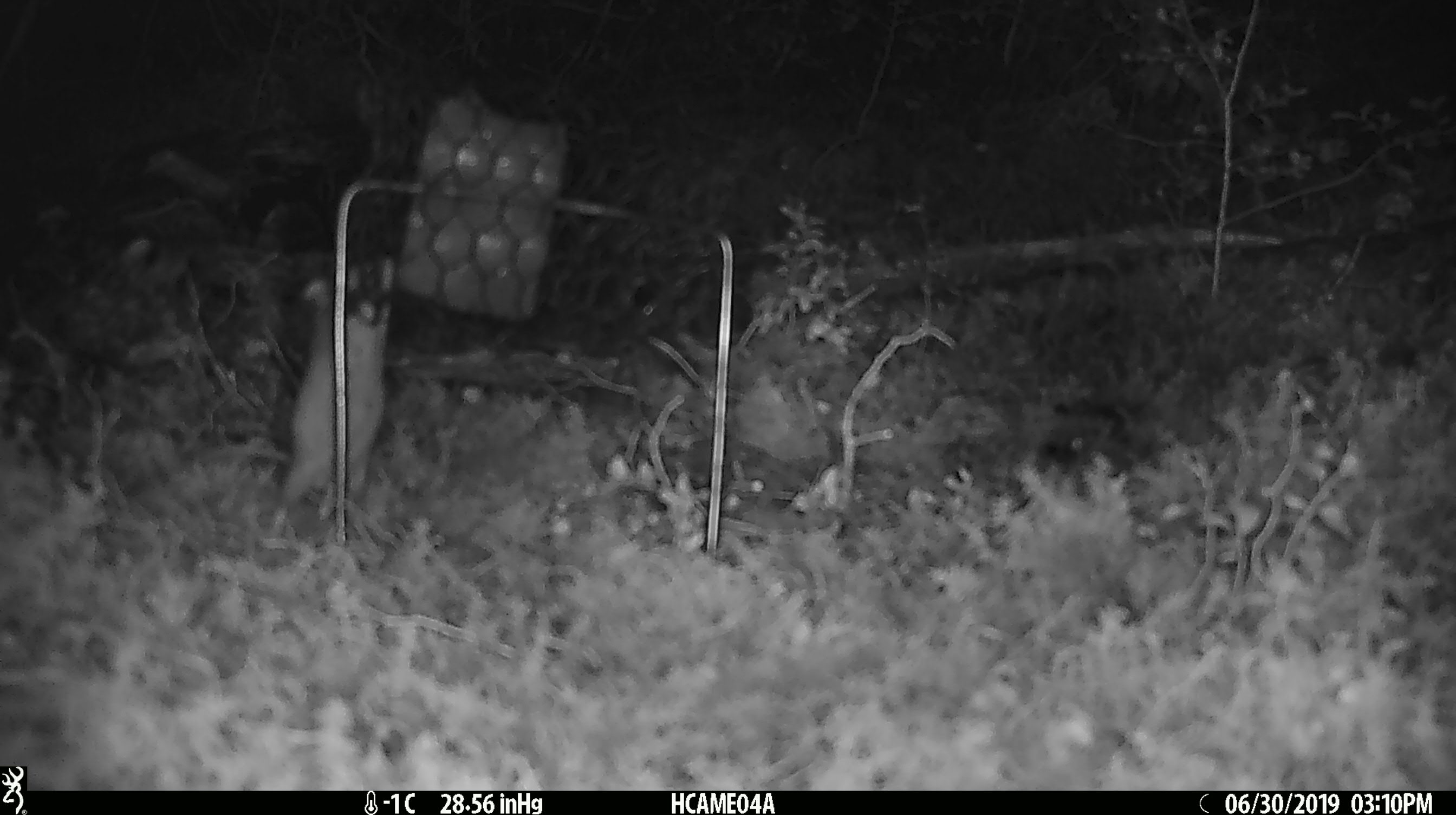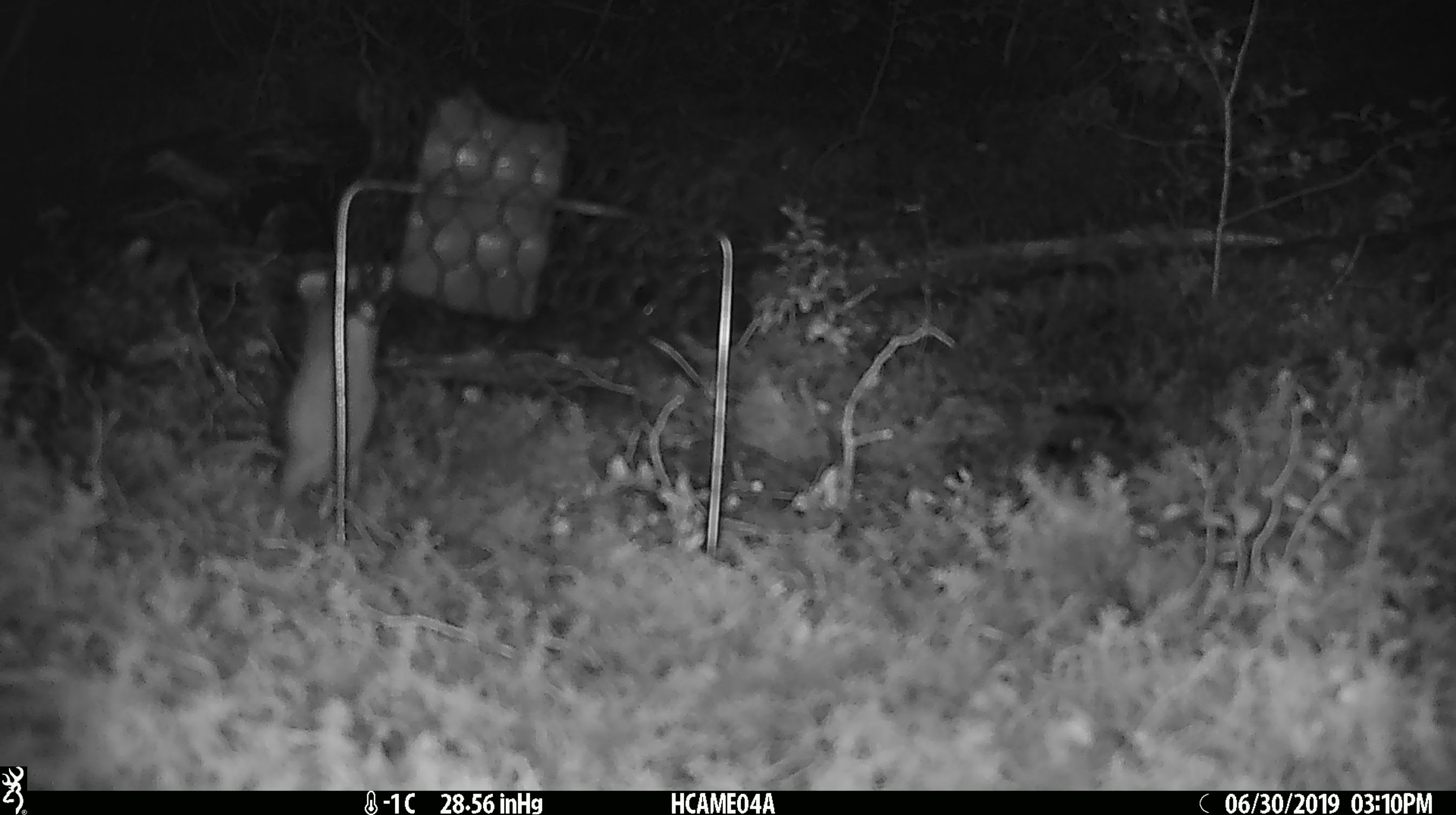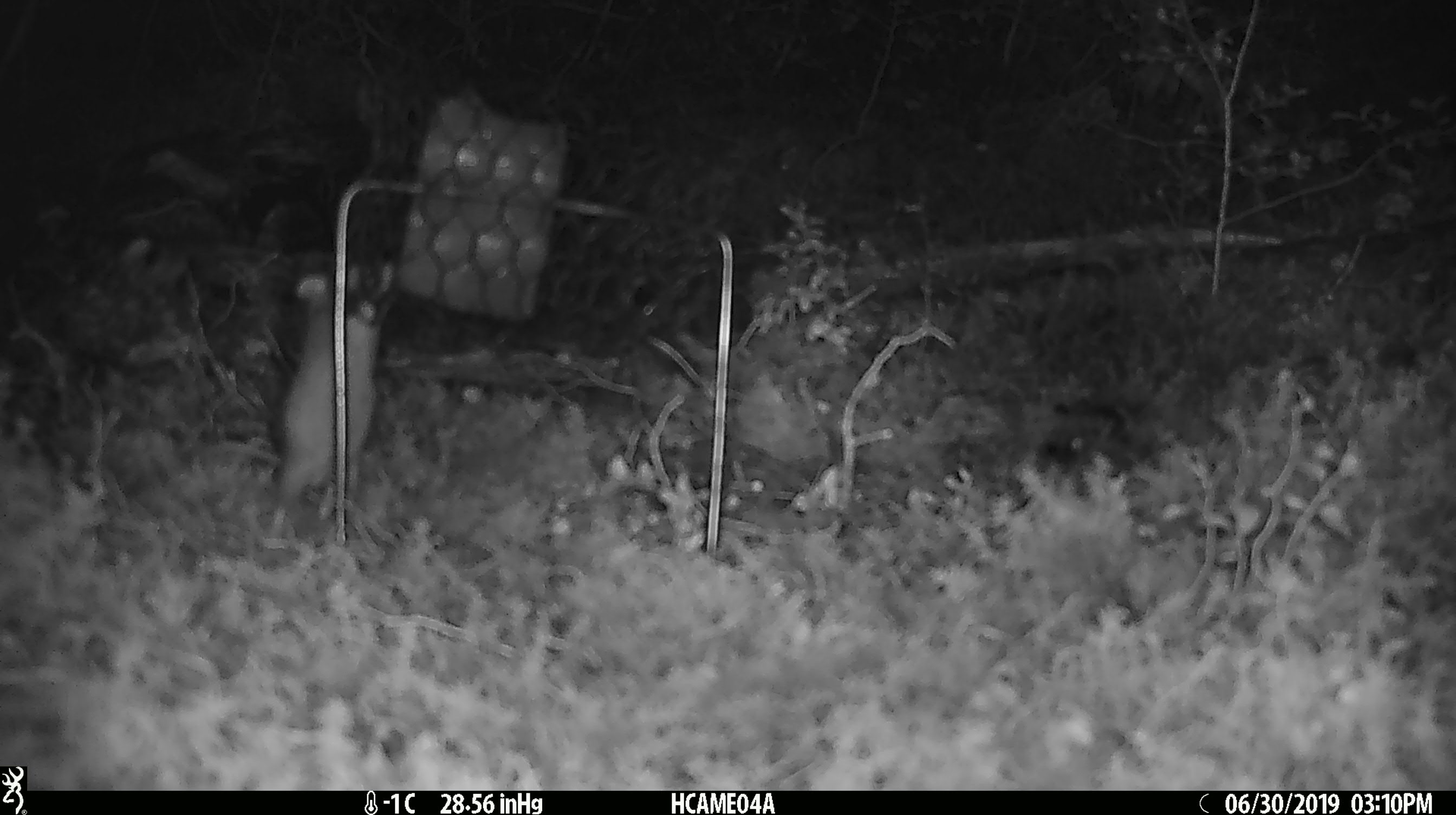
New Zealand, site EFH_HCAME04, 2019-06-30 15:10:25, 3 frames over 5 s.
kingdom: Animalia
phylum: Chordata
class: Mammalia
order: Rodentia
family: Muridae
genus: Mus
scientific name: Mus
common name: mouse